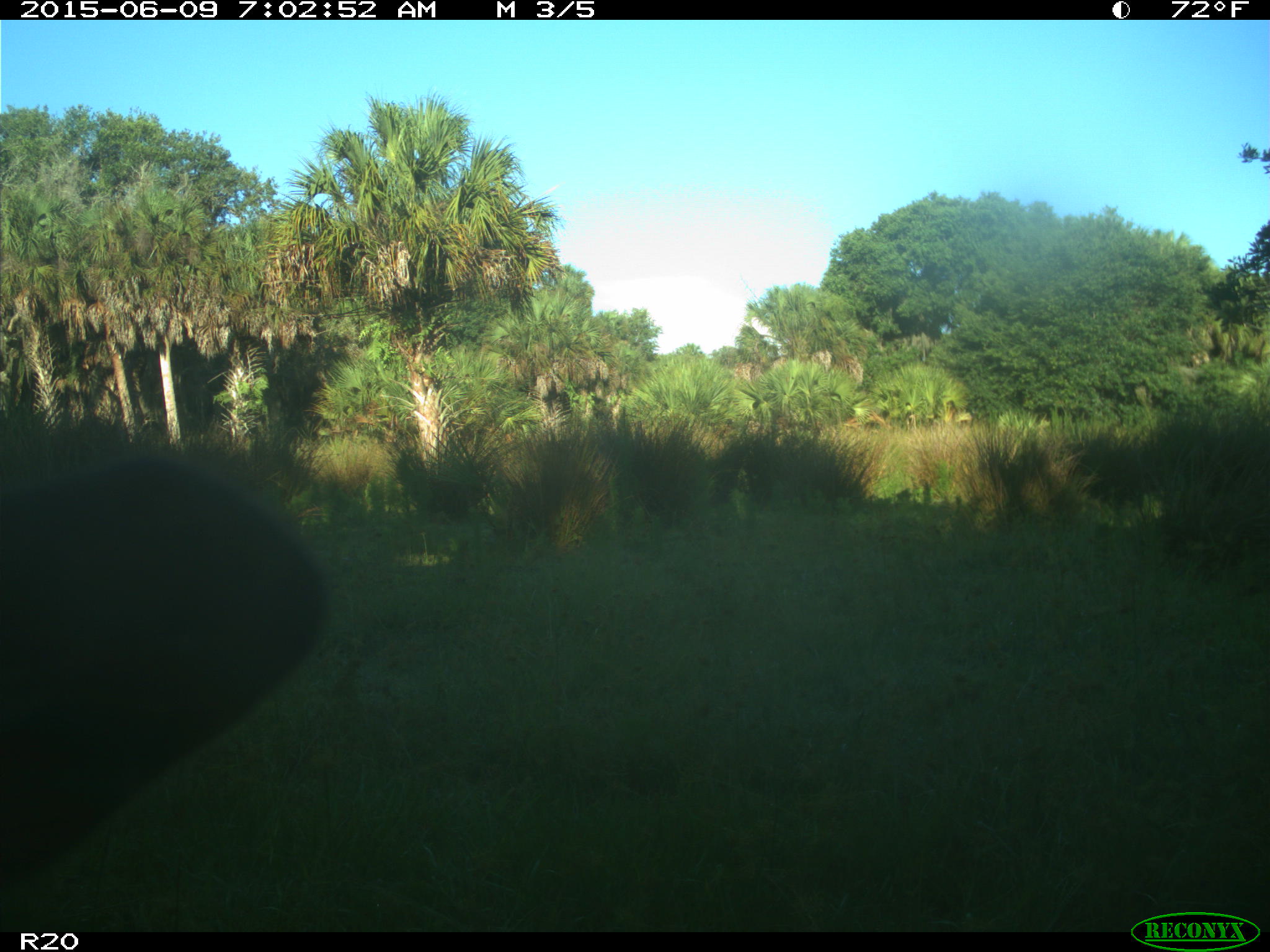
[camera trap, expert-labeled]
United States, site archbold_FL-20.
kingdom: Animalia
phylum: Chordata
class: Mammalia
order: Artiodactyla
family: Bovidae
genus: Bos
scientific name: Bos taurus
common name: domestic cow